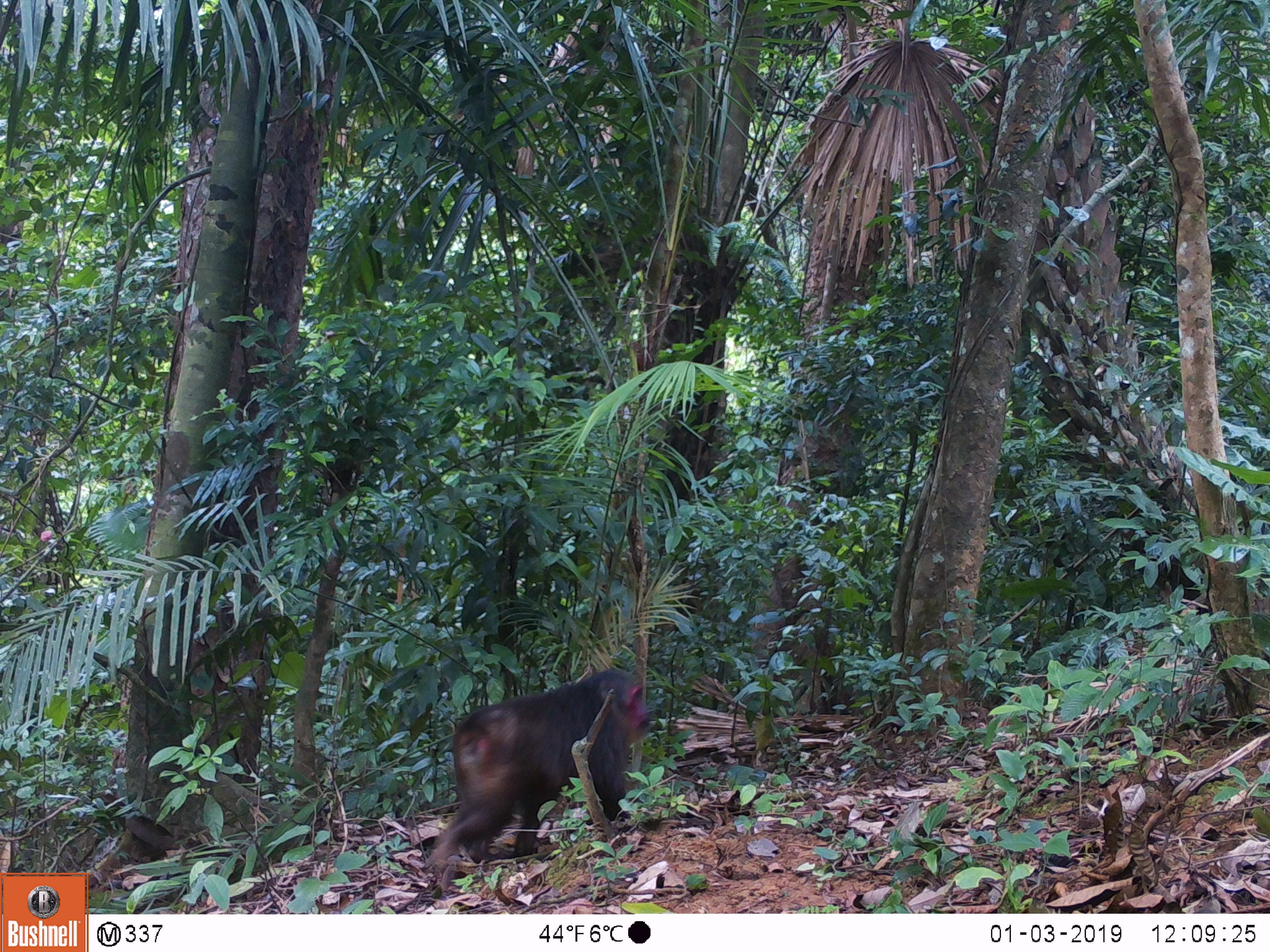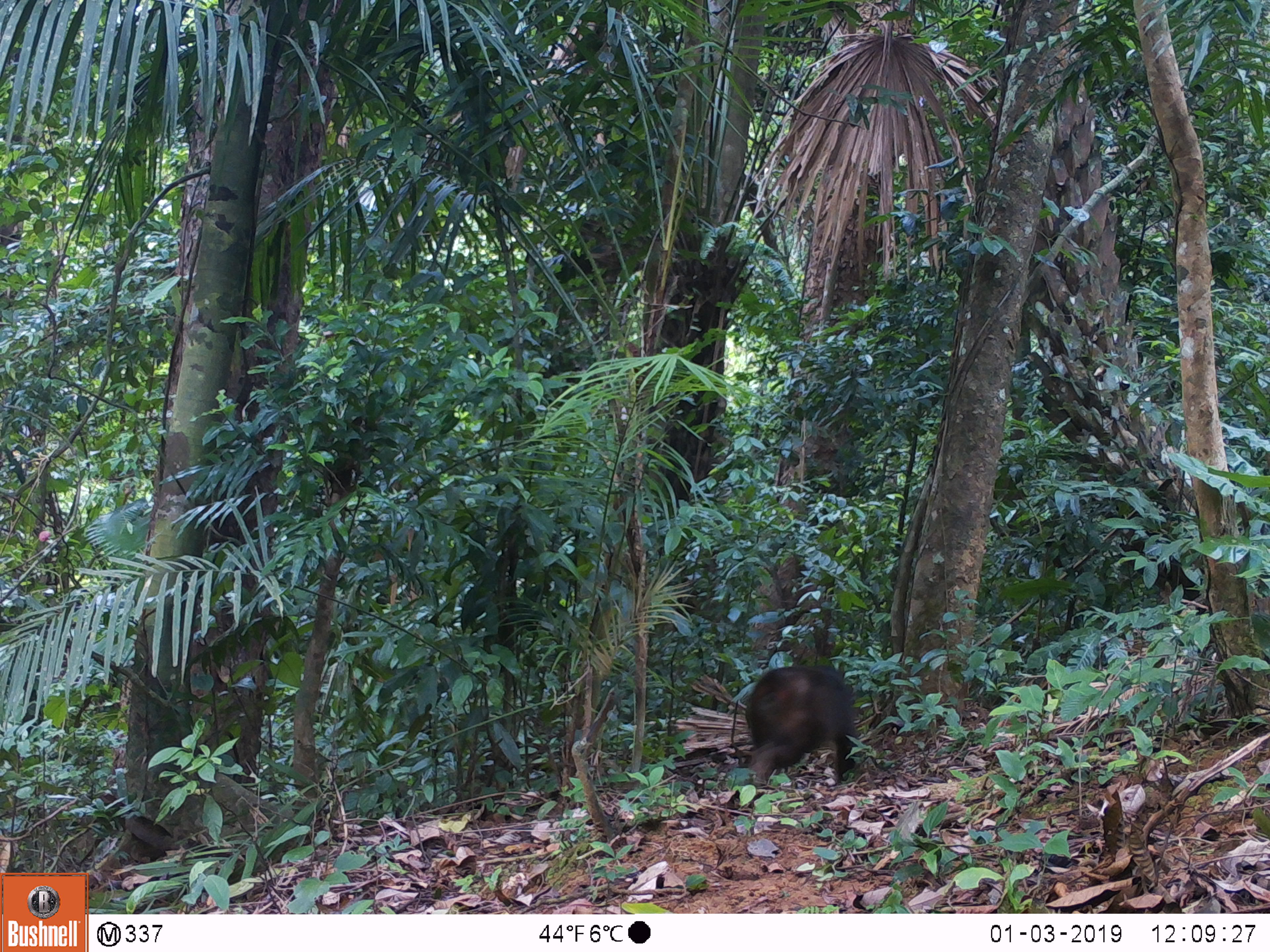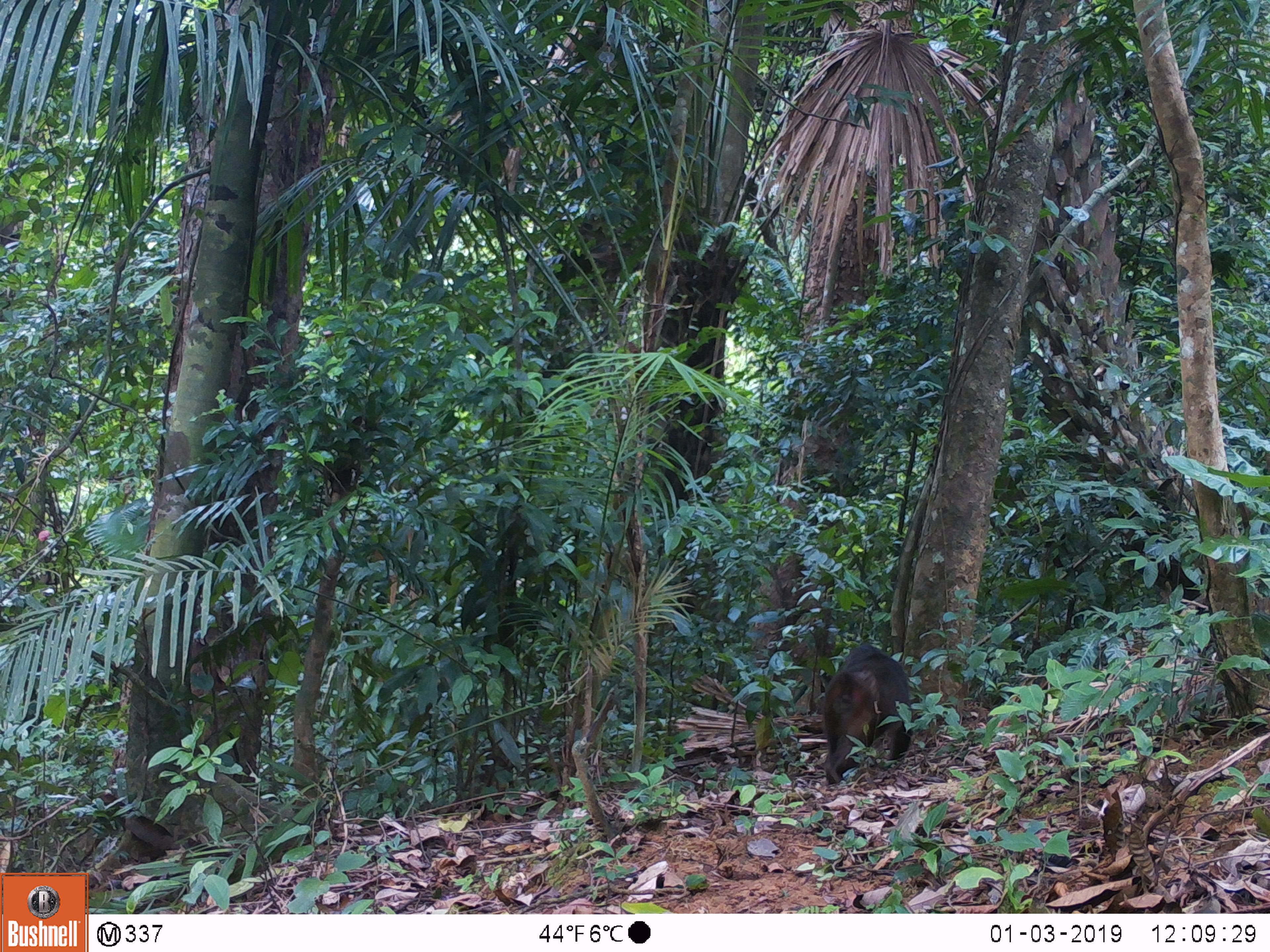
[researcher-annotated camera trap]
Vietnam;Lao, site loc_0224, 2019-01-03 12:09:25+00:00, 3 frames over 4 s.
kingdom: Animalia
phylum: Chordata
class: Mammalia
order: Primates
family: Cercopithecidae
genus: Macaca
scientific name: Macaca arctoides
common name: stump-tailed macaque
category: stump tailed macaque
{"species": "stump tailed macaque (stump-tailed macaque) (Macaca arctoides)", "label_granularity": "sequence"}